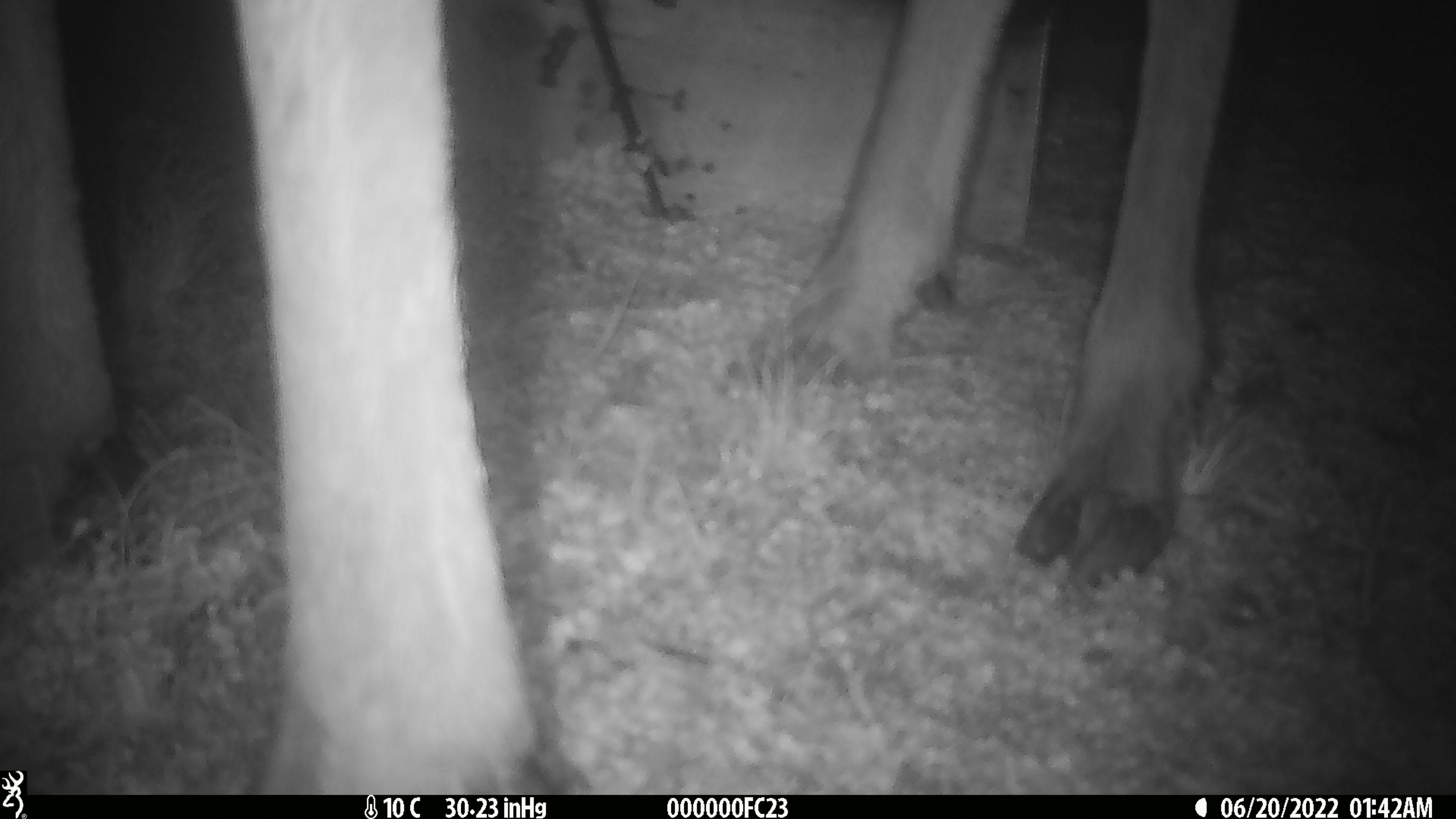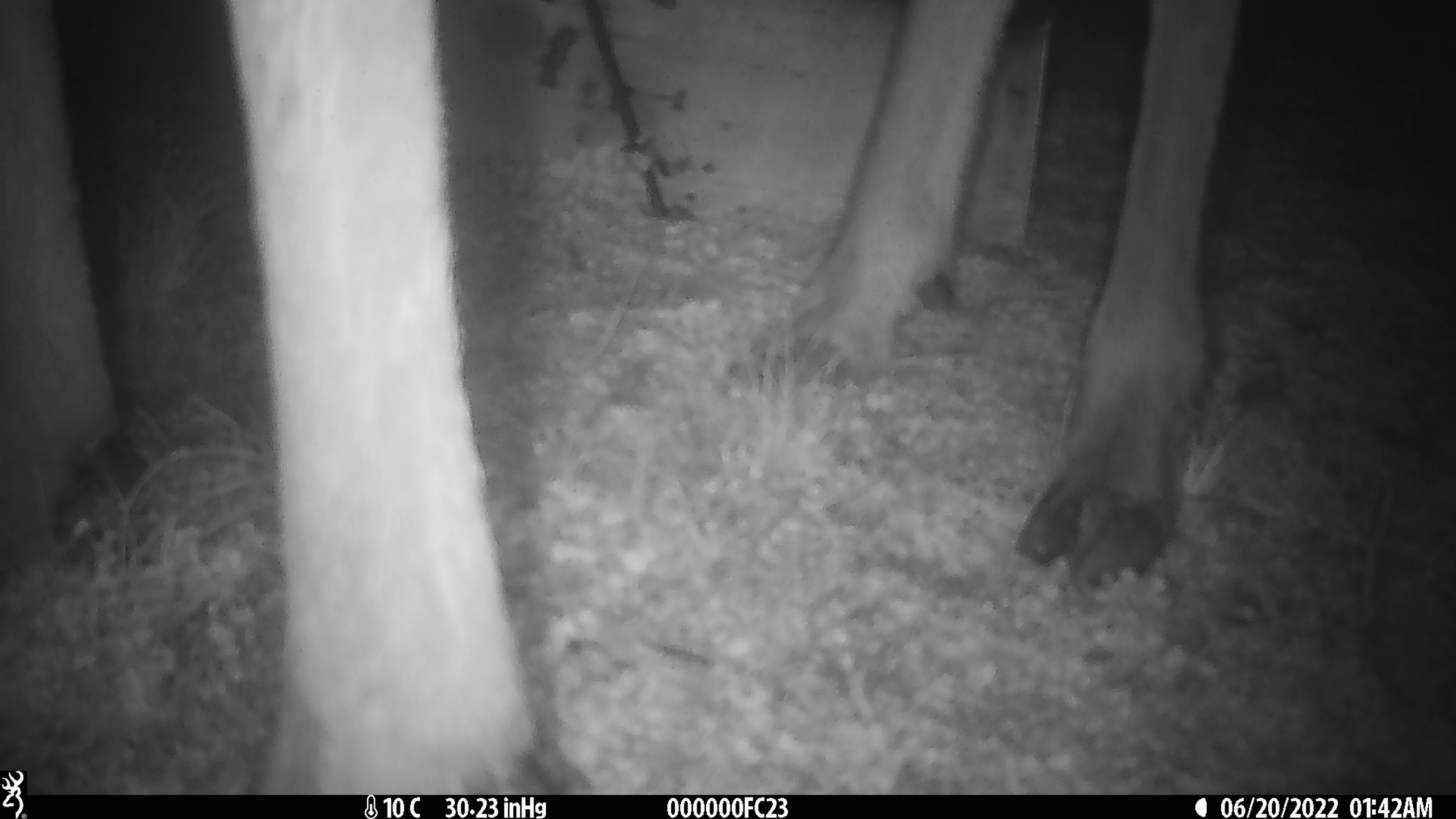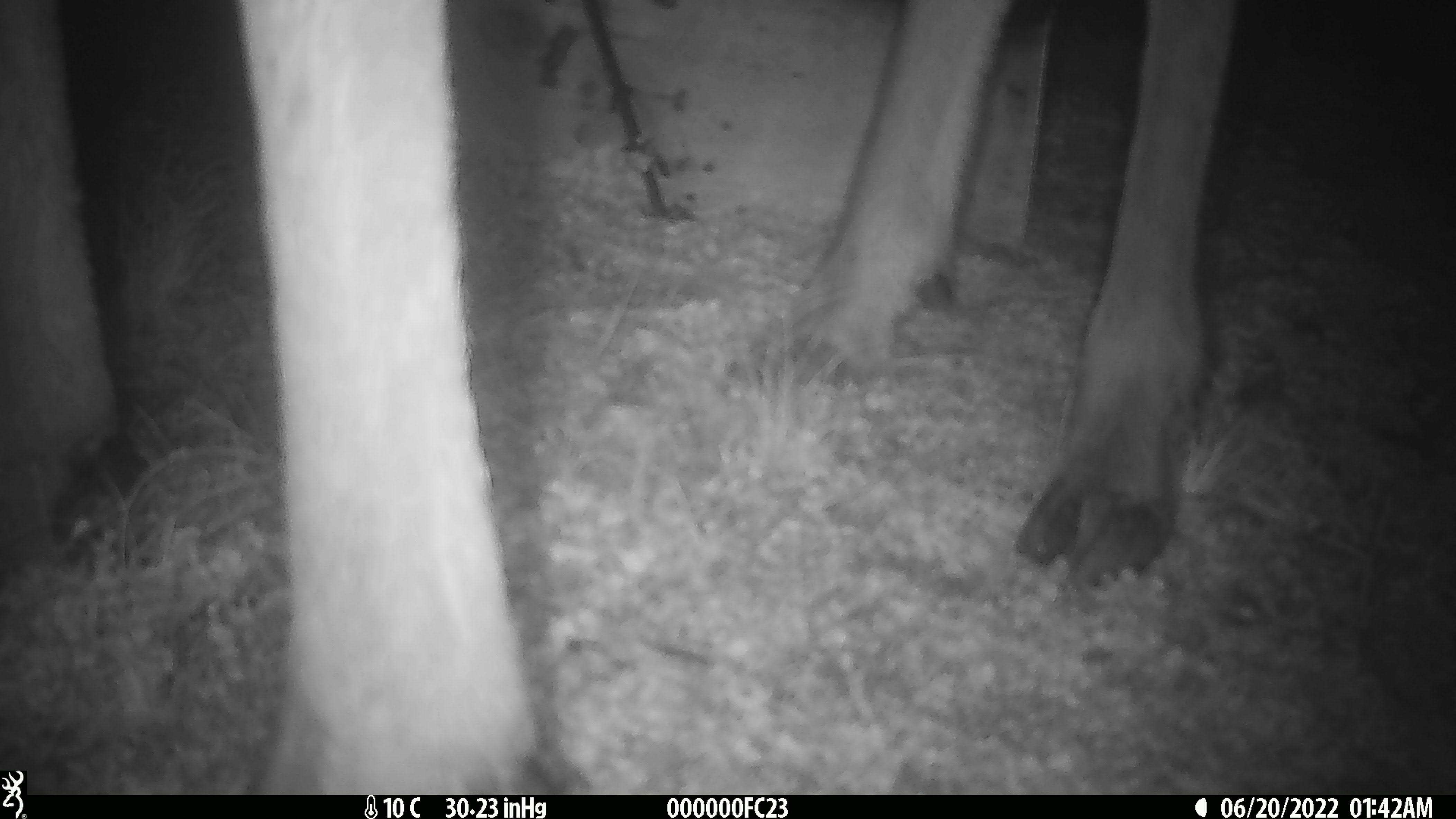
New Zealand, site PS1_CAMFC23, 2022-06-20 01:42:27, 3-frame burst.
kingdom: Animalia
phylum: Chordata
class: Mammalia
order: Artiodactyla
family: Cervidae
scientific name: Cervidae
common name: deer